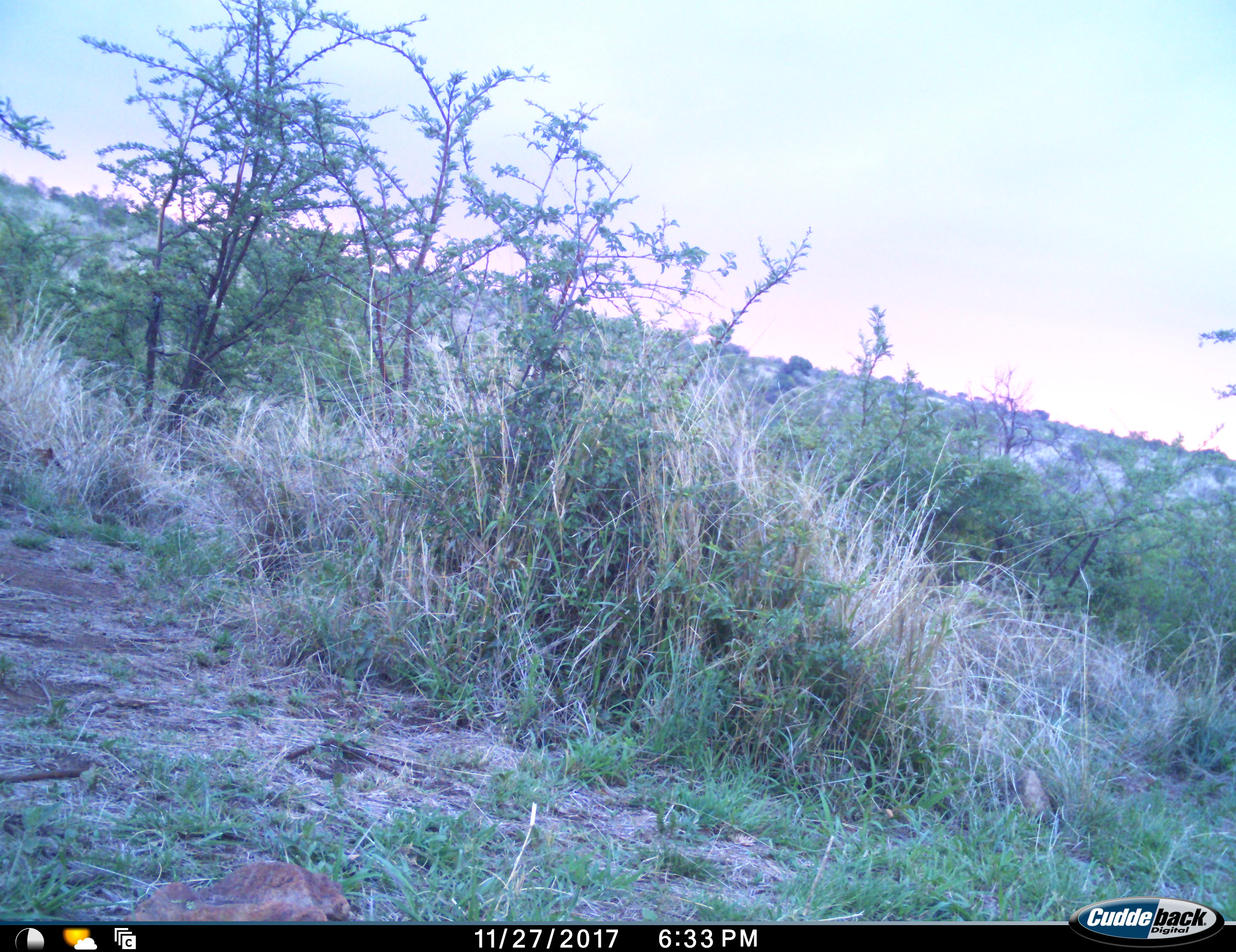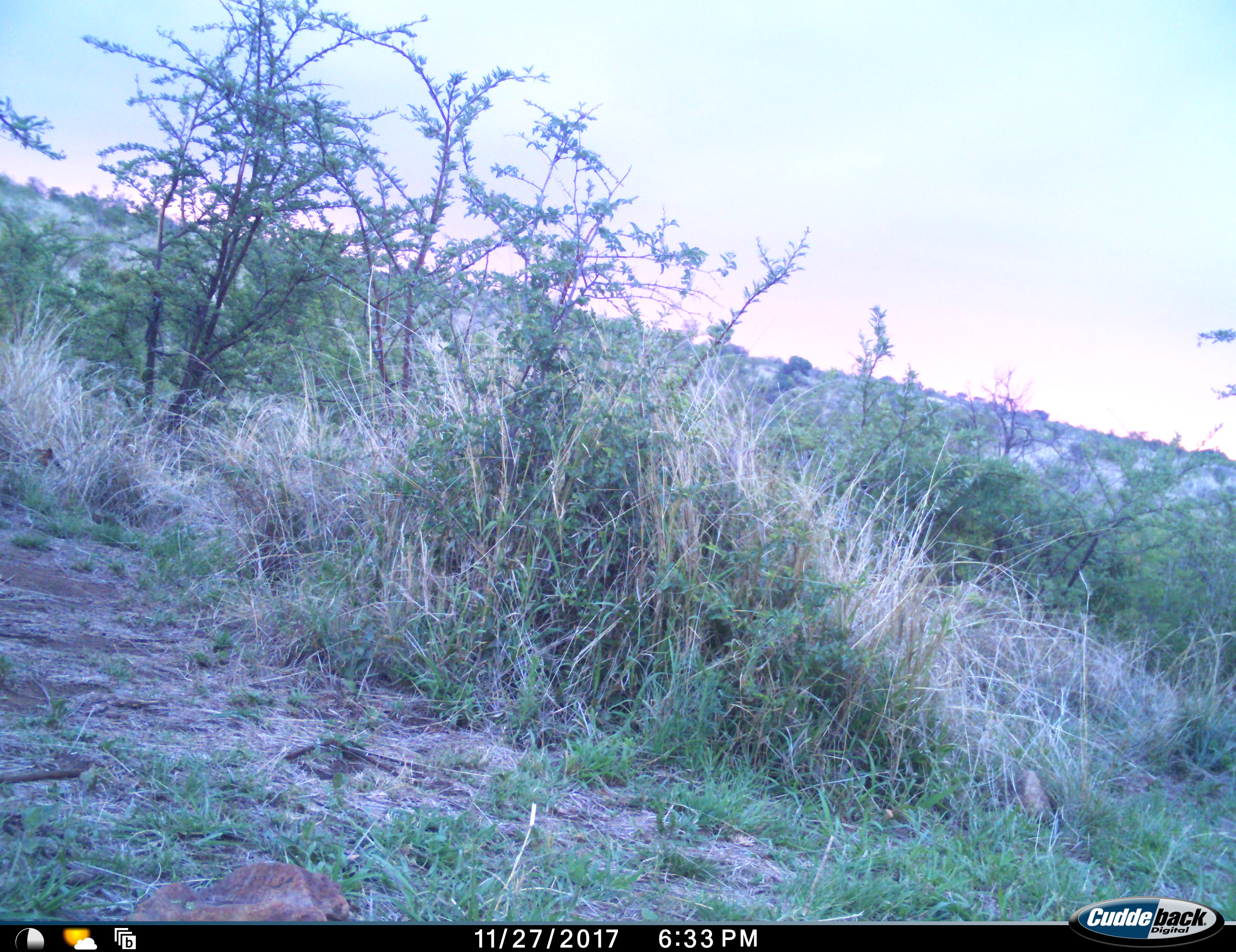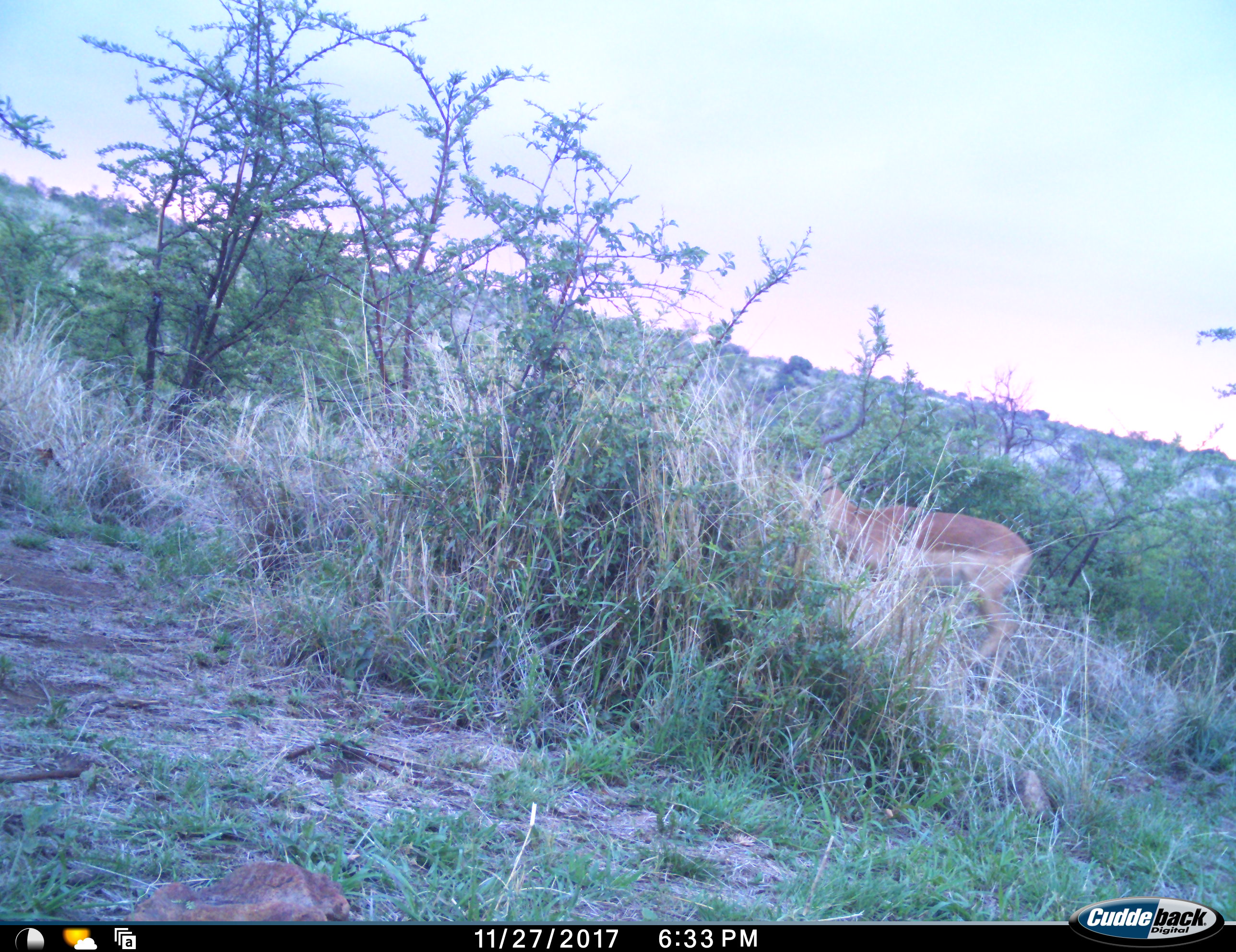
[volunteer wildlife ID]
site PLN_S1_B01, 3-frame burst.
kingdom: Animalia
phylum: Chordata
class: Mammalia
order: Artiodactyla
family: Bovidae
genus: Aepyceros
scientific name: Aepyceros melampus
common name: impala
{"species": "impala (Aepyceros melampus)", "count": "1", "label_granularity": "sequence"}